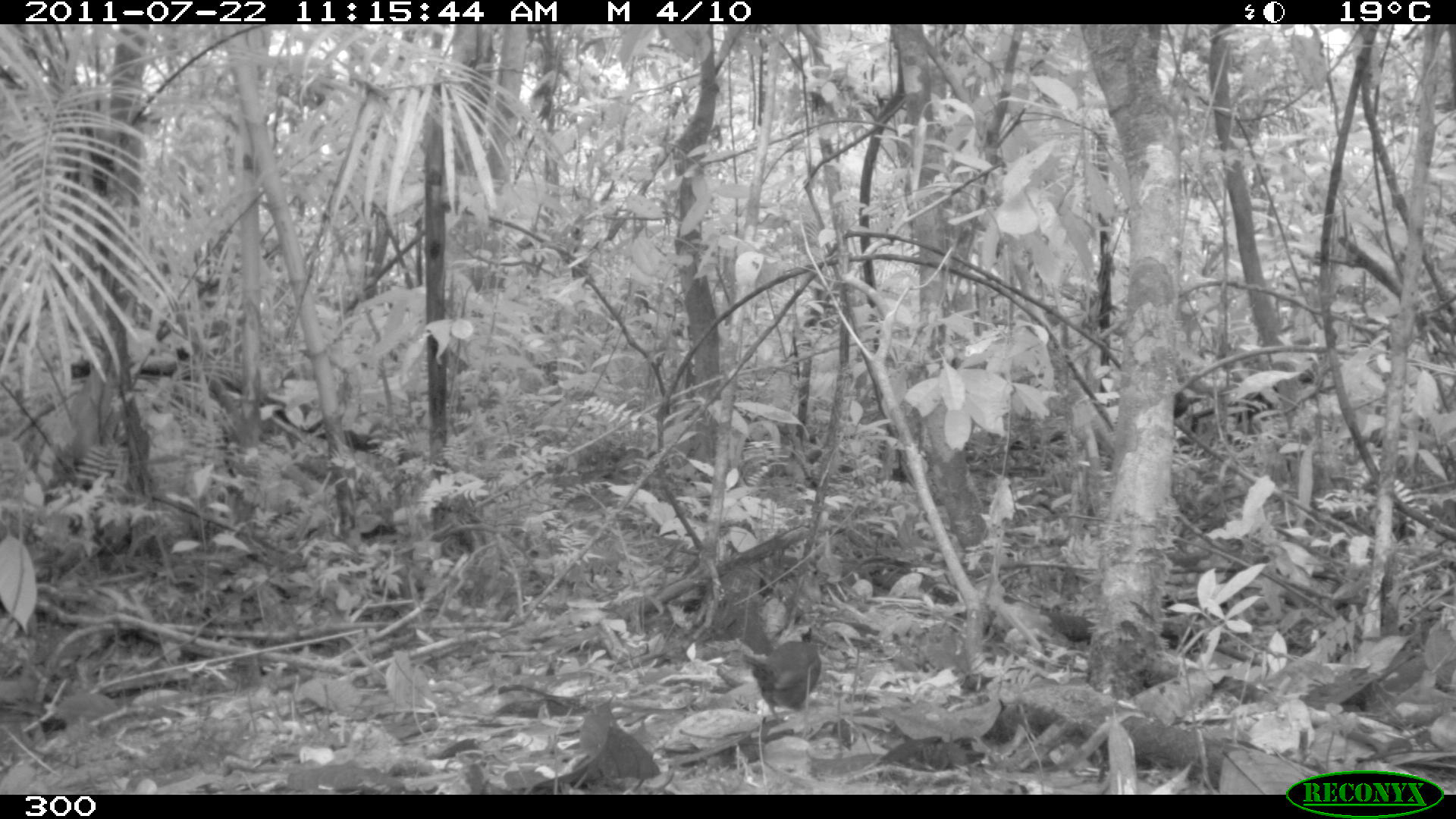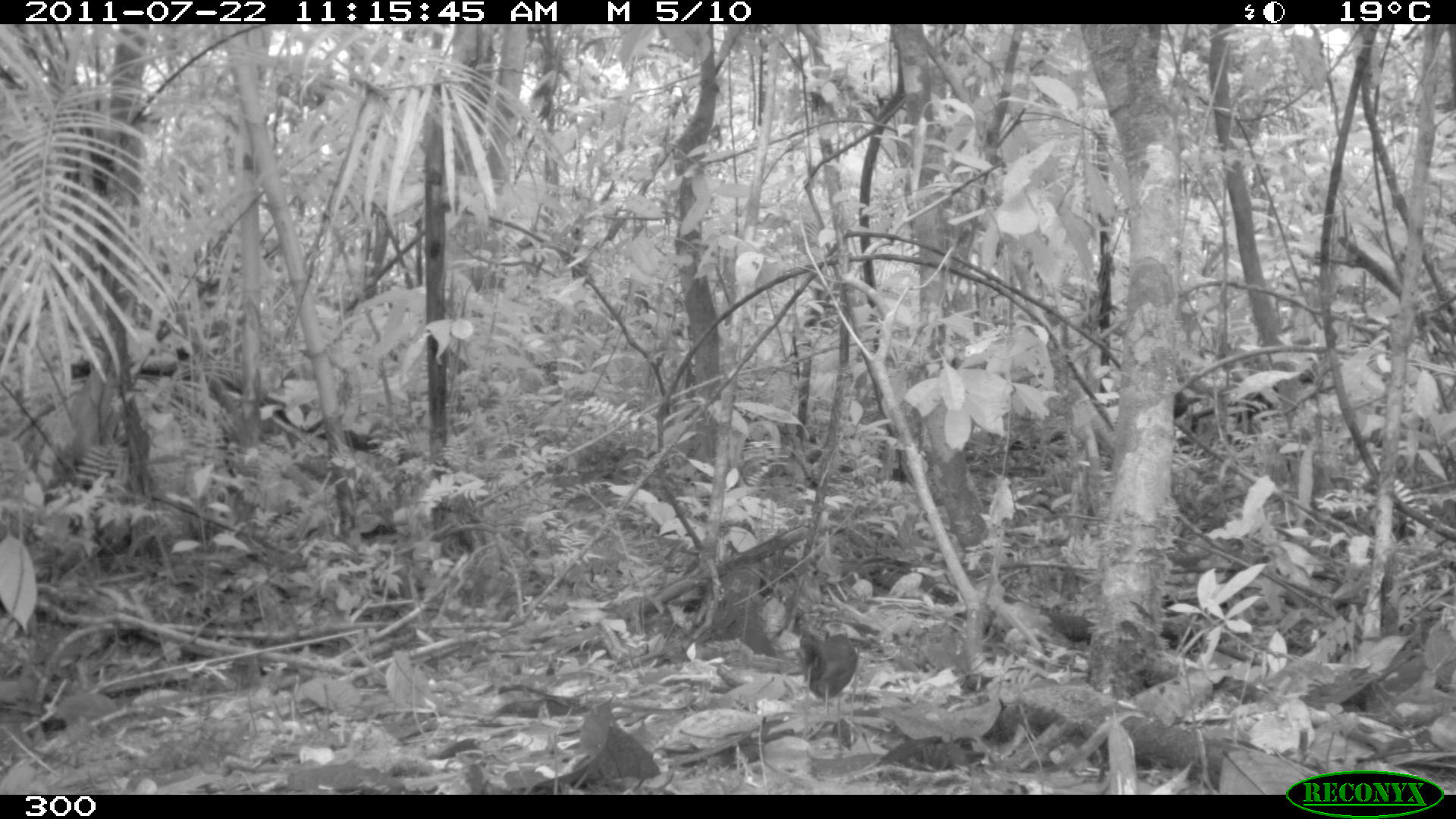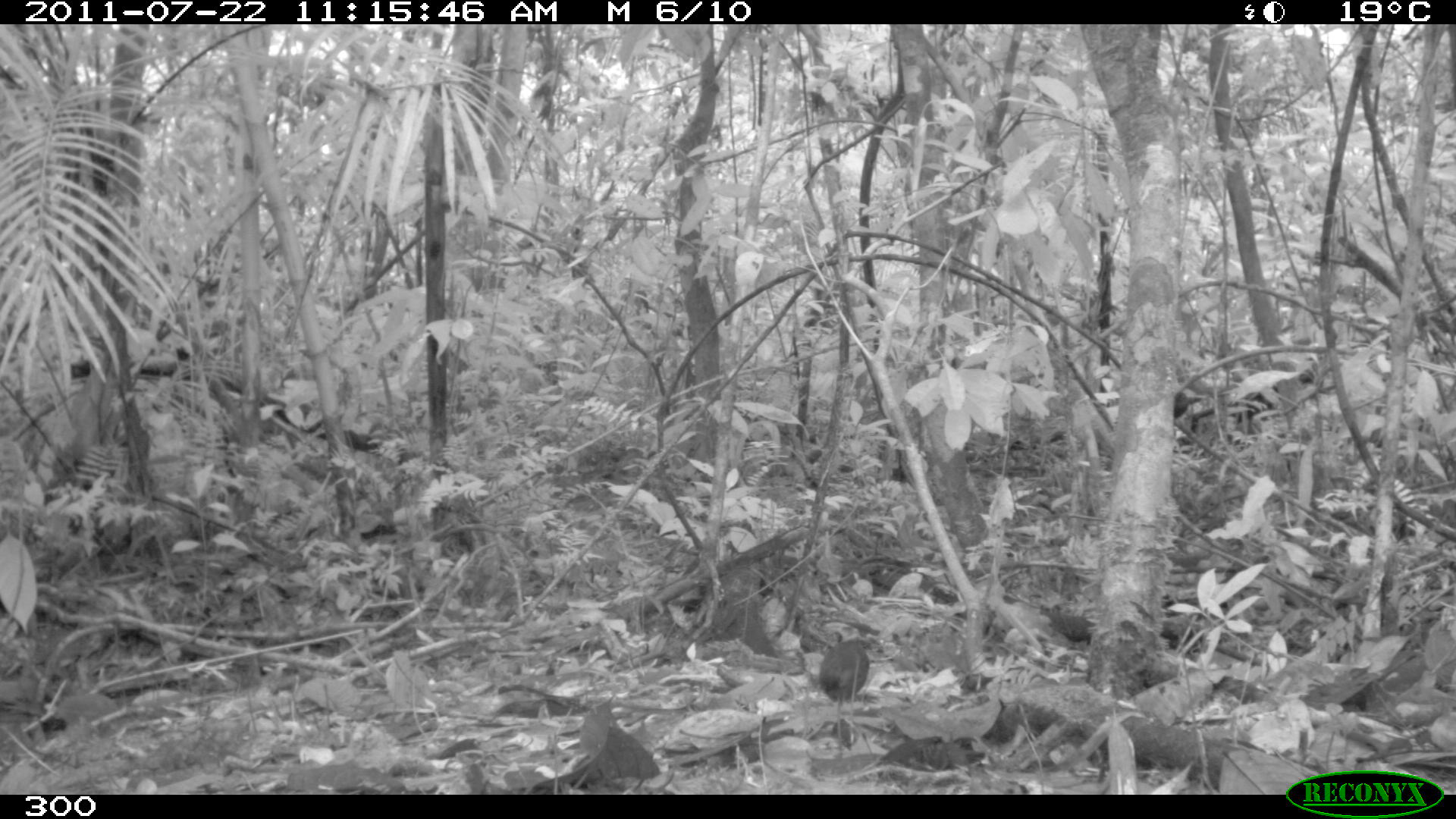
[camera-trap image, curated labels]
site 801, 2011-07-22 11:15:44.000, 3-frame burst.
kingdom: Animalia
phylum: Chordata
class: Aves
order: Passeriformes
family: Formicariidae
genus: Formicarius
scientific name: Formicarius analis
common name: black-faced antthrush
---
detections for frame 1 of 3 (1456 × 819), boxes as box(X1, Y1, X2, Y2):
formicarius analis: box(744, 625, 825, 721)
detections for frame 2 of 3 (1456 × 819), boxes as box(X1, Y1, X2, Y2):
formicarius analis: box(793, 621, 859, 699)